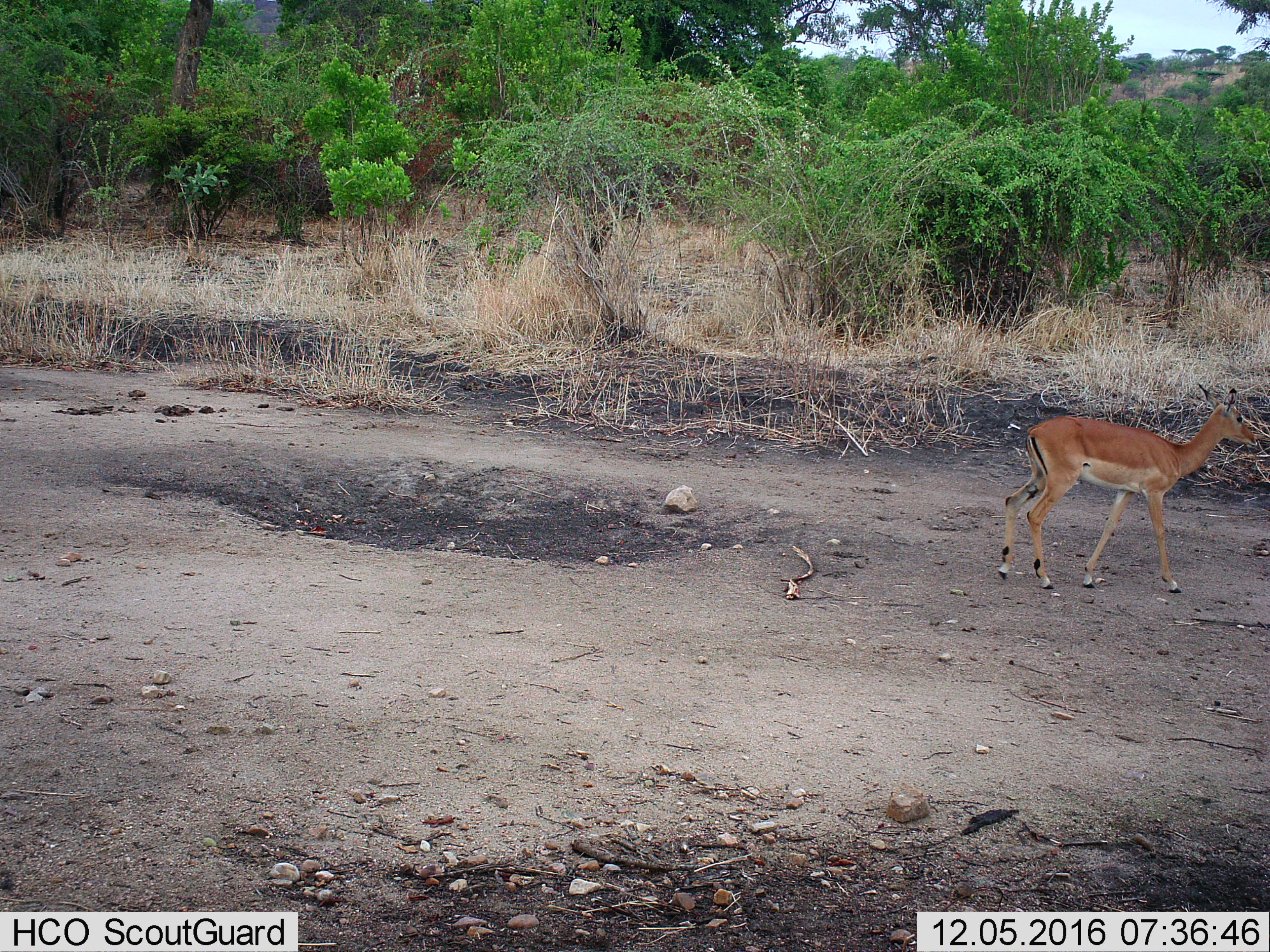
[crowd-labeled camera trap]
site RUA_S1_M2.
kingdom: Animalia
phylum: Chordata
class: Mammalia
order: Artiodactyla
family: Bovidae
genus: Aepyceros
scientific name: Aepyceros melampus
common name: impala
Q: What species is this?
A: Impala (Aepyceros melampus).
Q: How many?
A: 1.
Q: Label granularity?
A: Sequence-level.